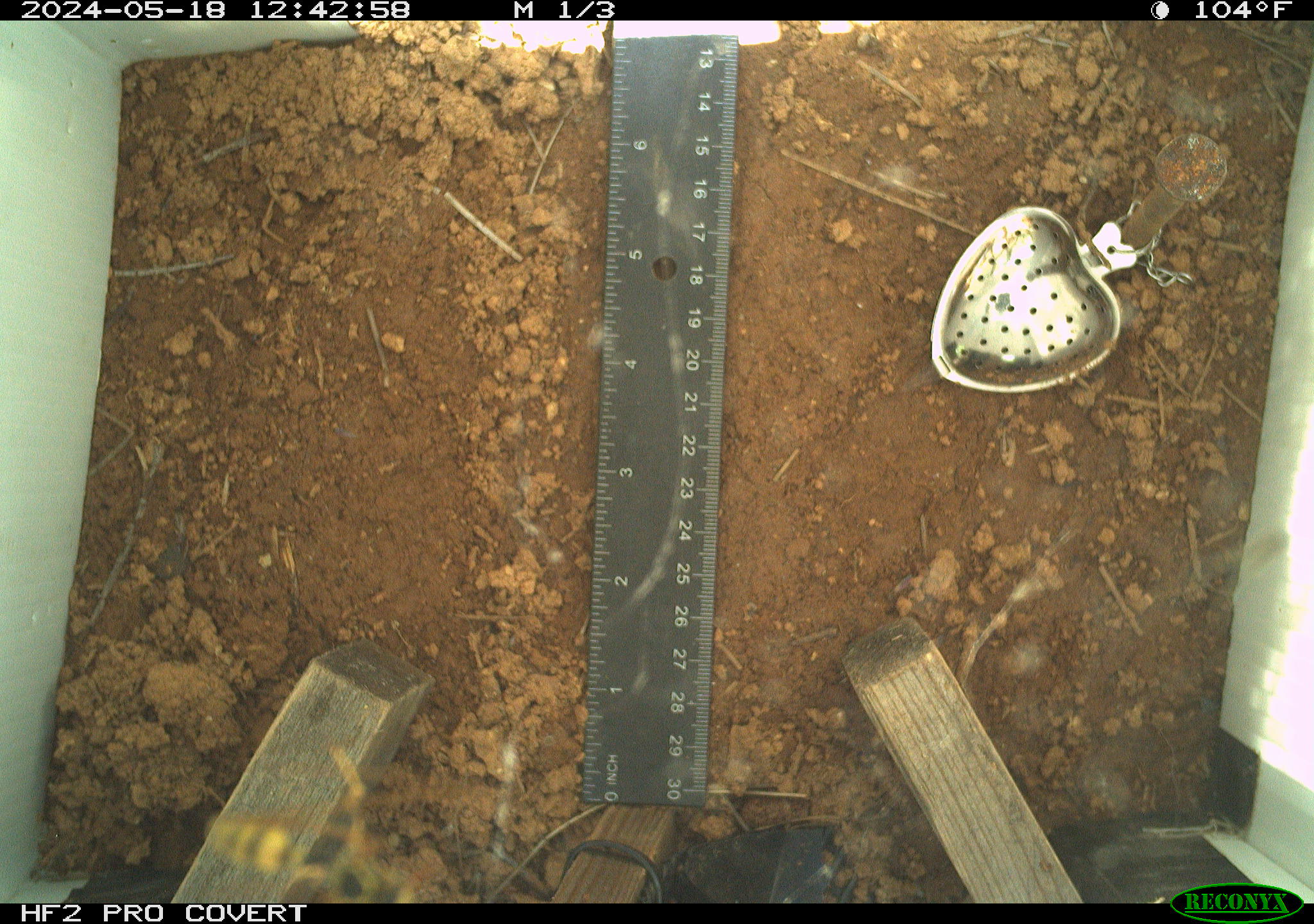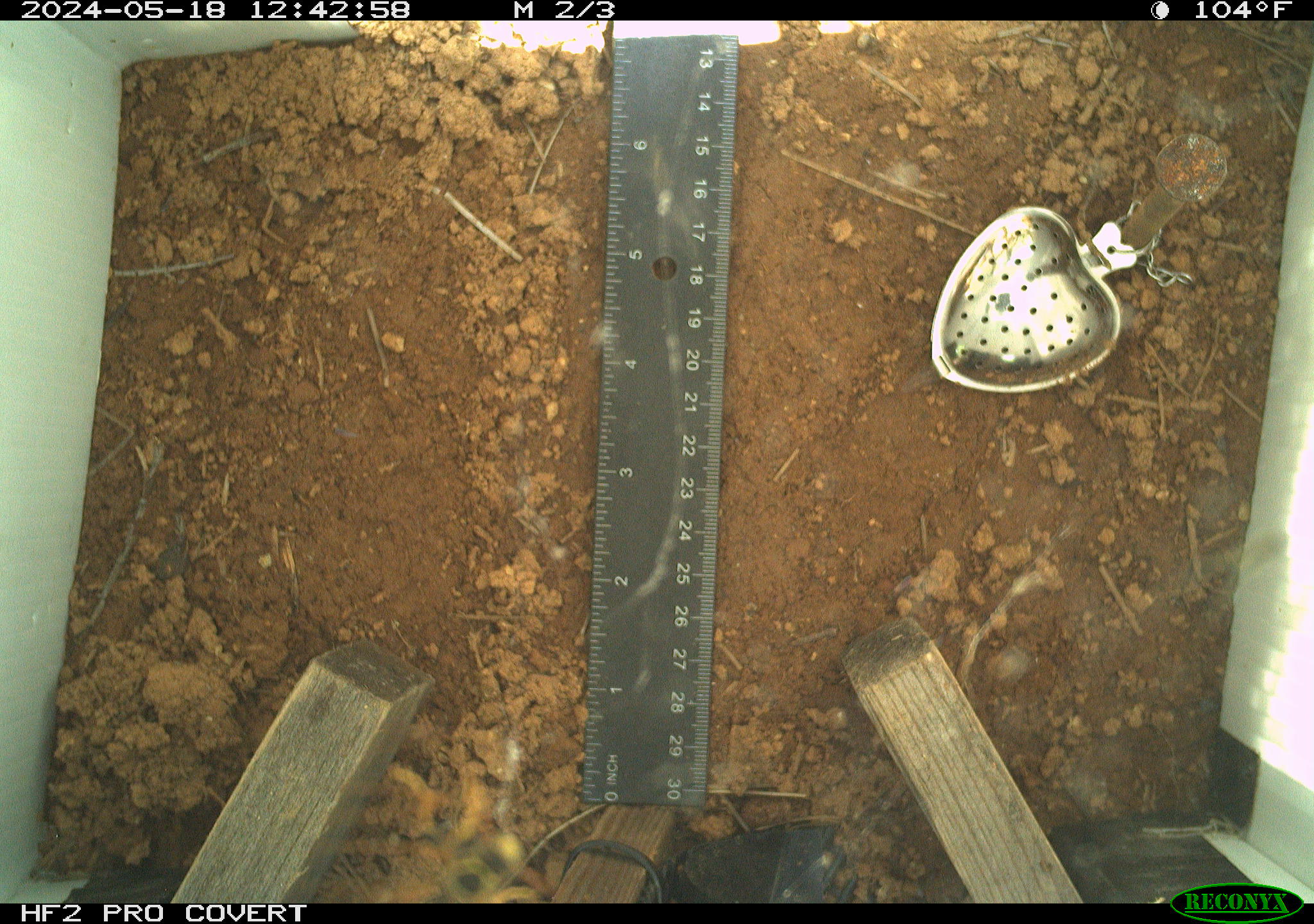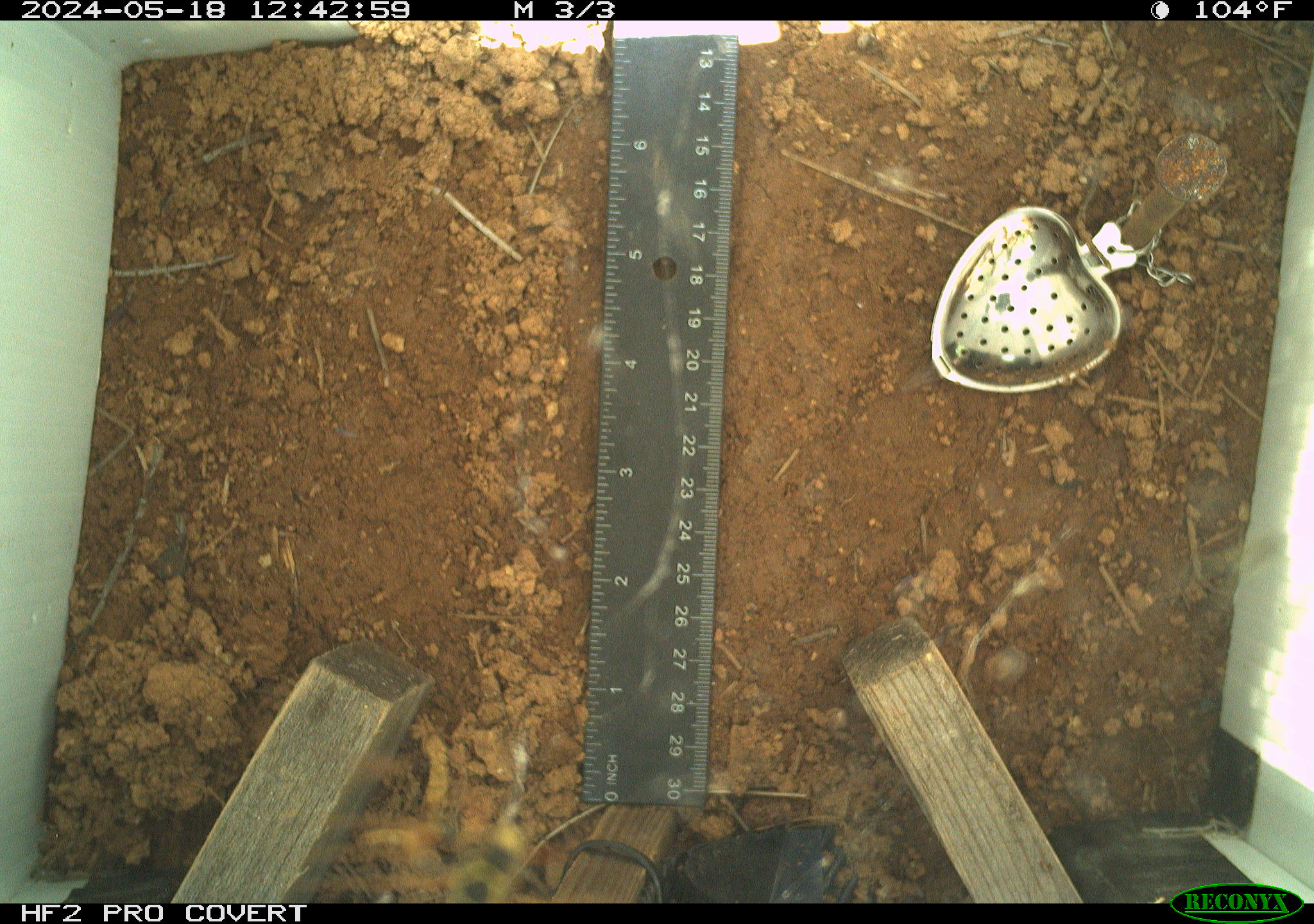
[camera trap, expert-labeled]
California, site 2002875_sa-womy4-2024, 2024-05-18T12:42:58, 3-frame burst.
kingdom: Animalia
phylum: Arthropoda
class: Insecta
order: Hymenoptera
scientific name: Hymenoptera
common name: ants, bees, wasps, and sawflies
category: hymenoptera order